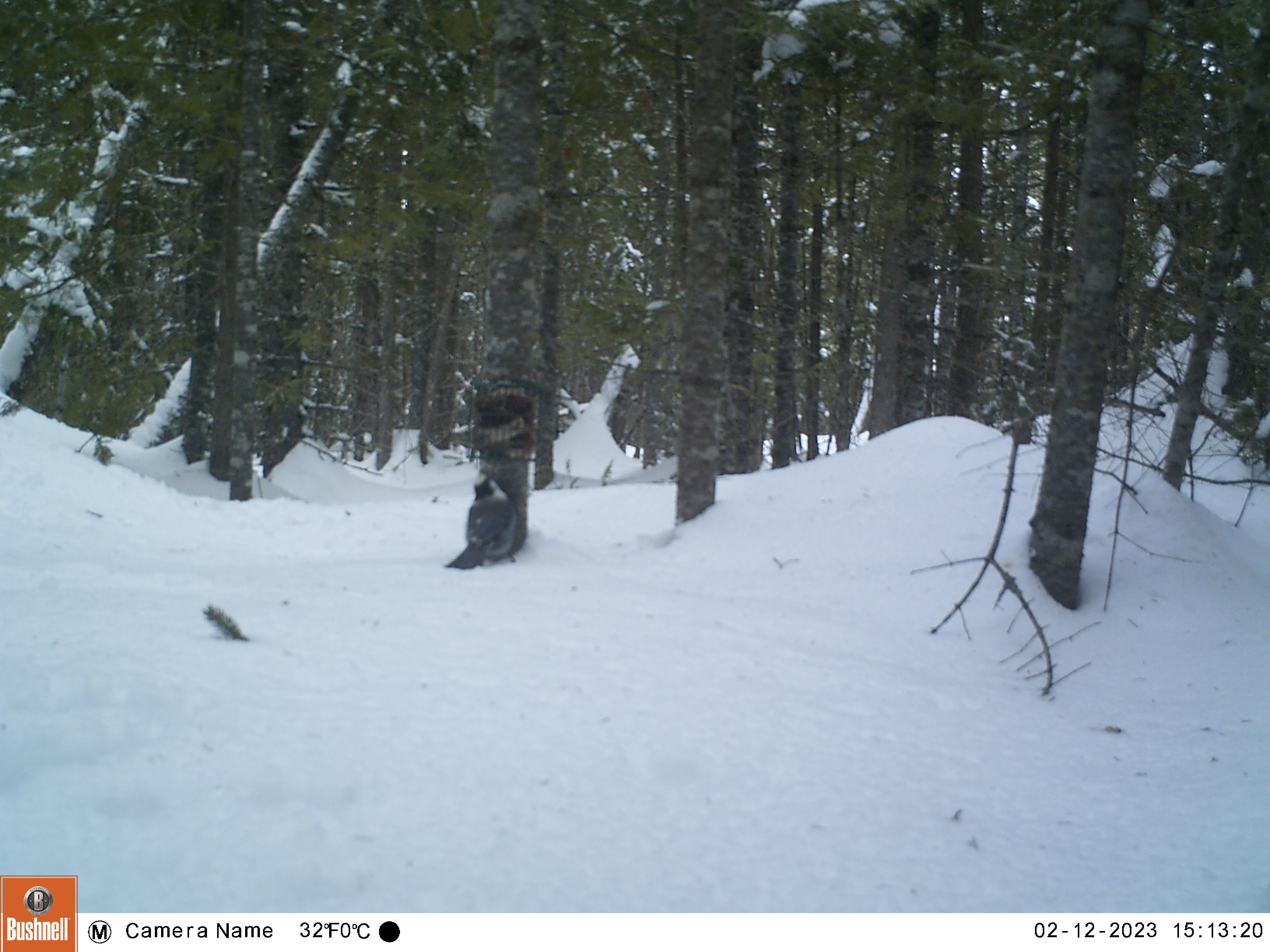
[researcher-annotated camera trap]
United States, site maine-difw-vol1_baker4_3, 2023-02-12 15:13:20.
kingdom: Animalia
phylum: Chordata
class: Aves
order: Passeriformes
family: Corvidae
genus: Perisoreus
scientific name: Perisoreus canadensis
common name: canada jay